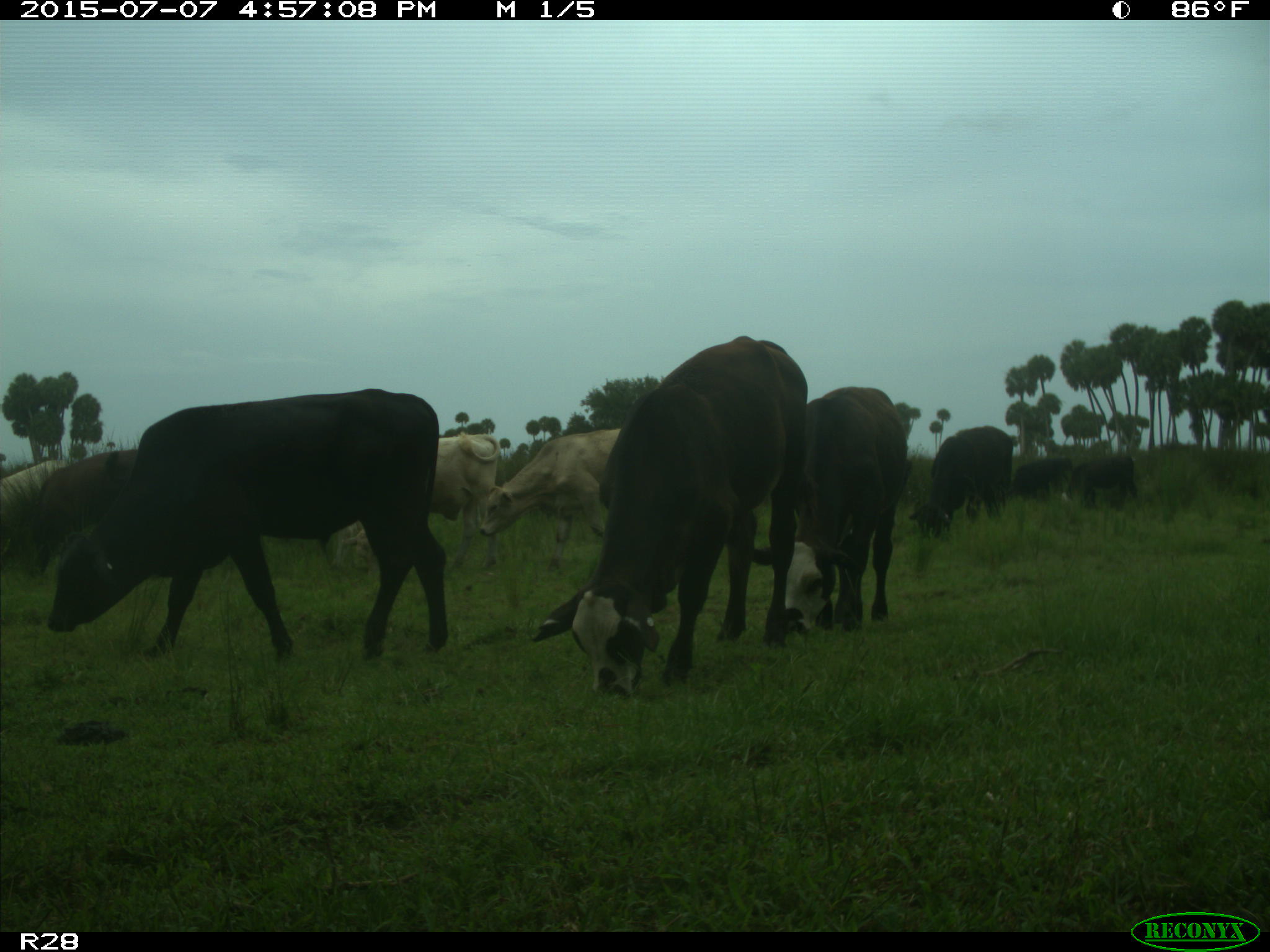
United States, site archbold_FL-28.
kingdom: Animalia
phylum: Chordata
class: Mammalia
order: Artiodactyla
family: Bovidae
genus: Bos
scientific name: Bos taurus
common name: domestic cow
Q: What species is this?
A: Bos taurus (domestic cow).